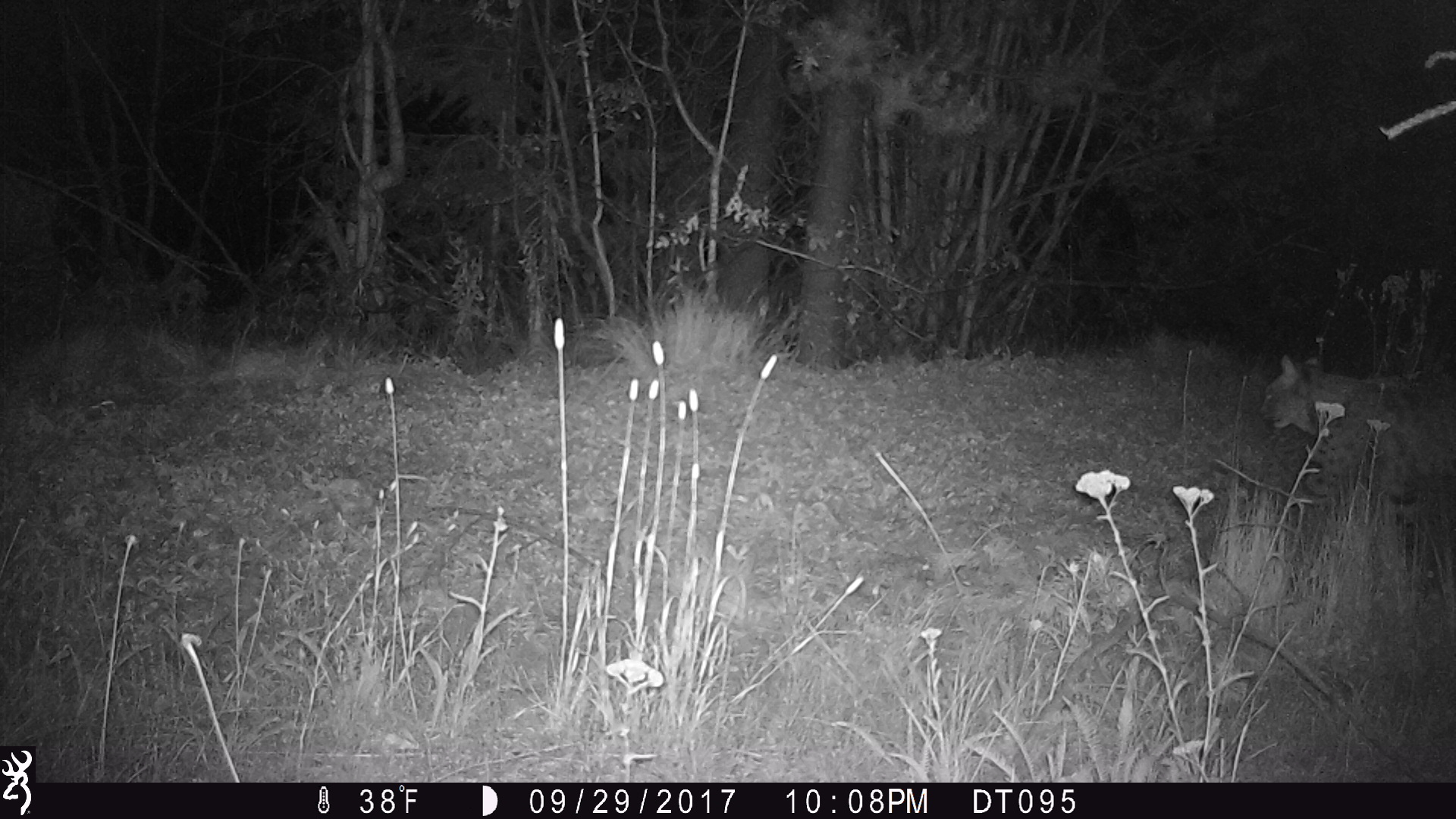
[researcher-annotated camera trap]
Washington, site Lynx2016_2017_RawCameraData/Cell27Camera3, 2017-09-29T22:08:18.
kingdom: Animalia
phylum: Chordata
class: Mammalia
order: Carnivora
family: Felidae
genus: Lynx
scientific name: Lynx rufus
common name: bobcat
Lynx rufus (bobcat). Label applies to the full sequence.